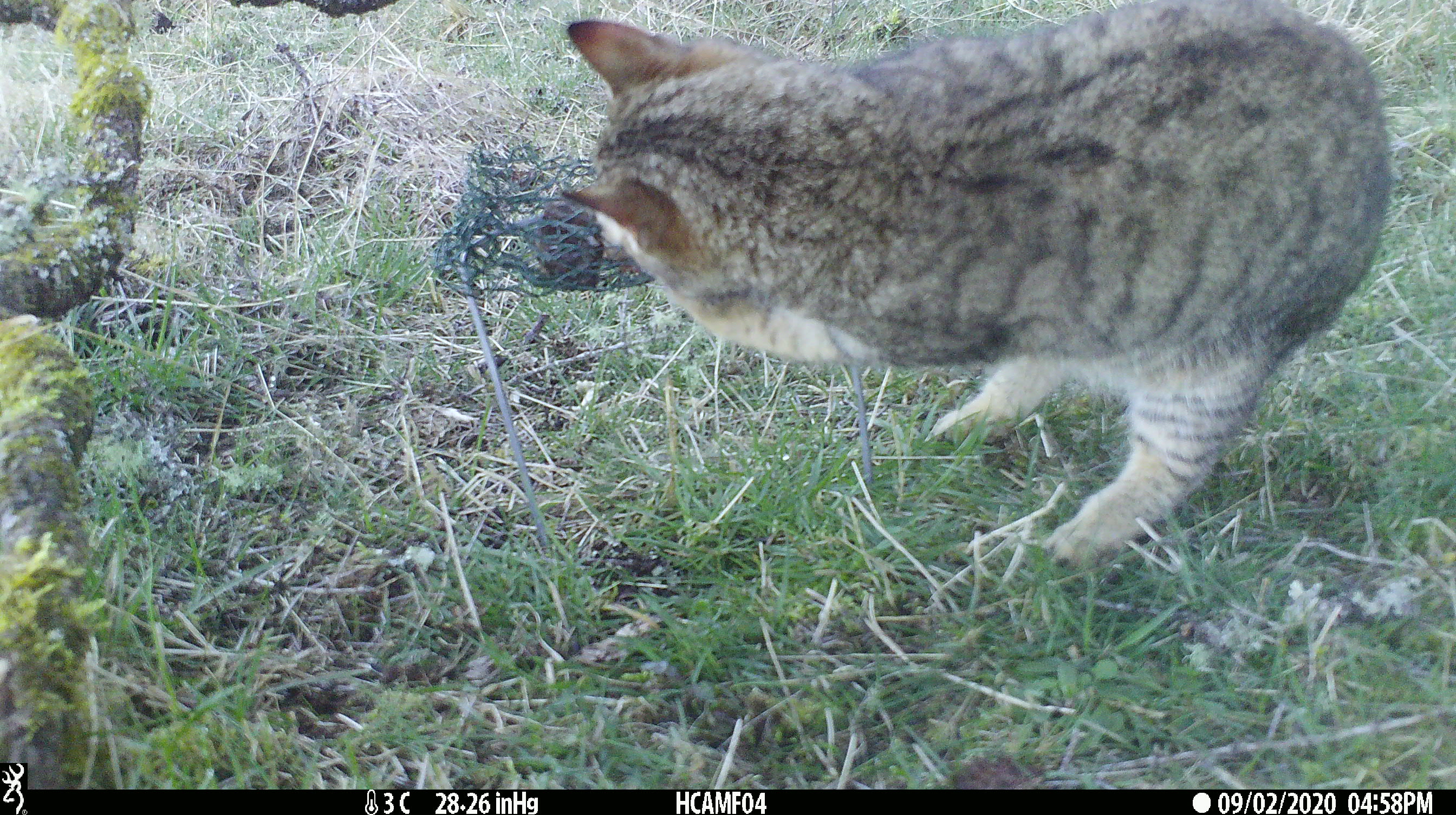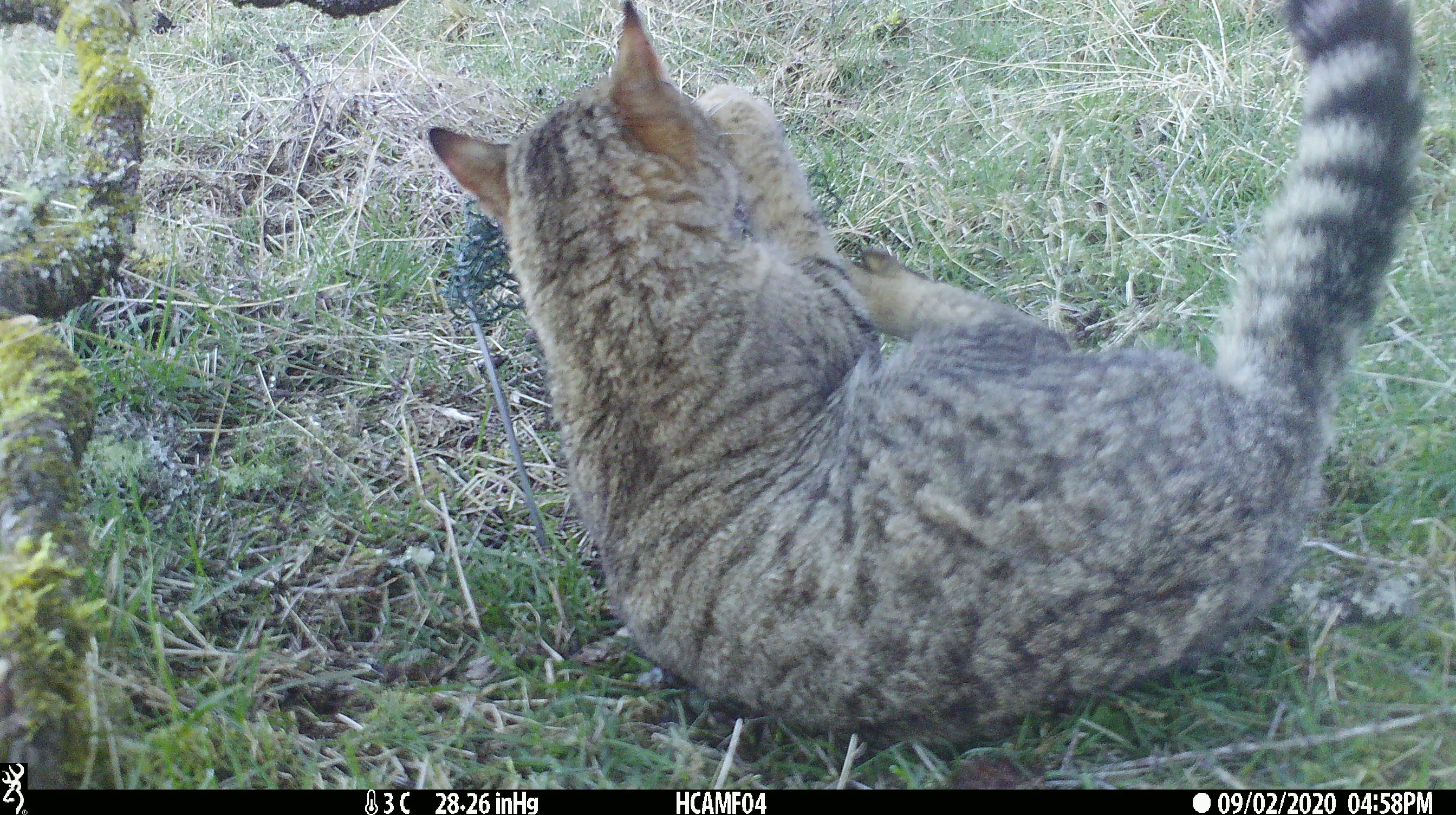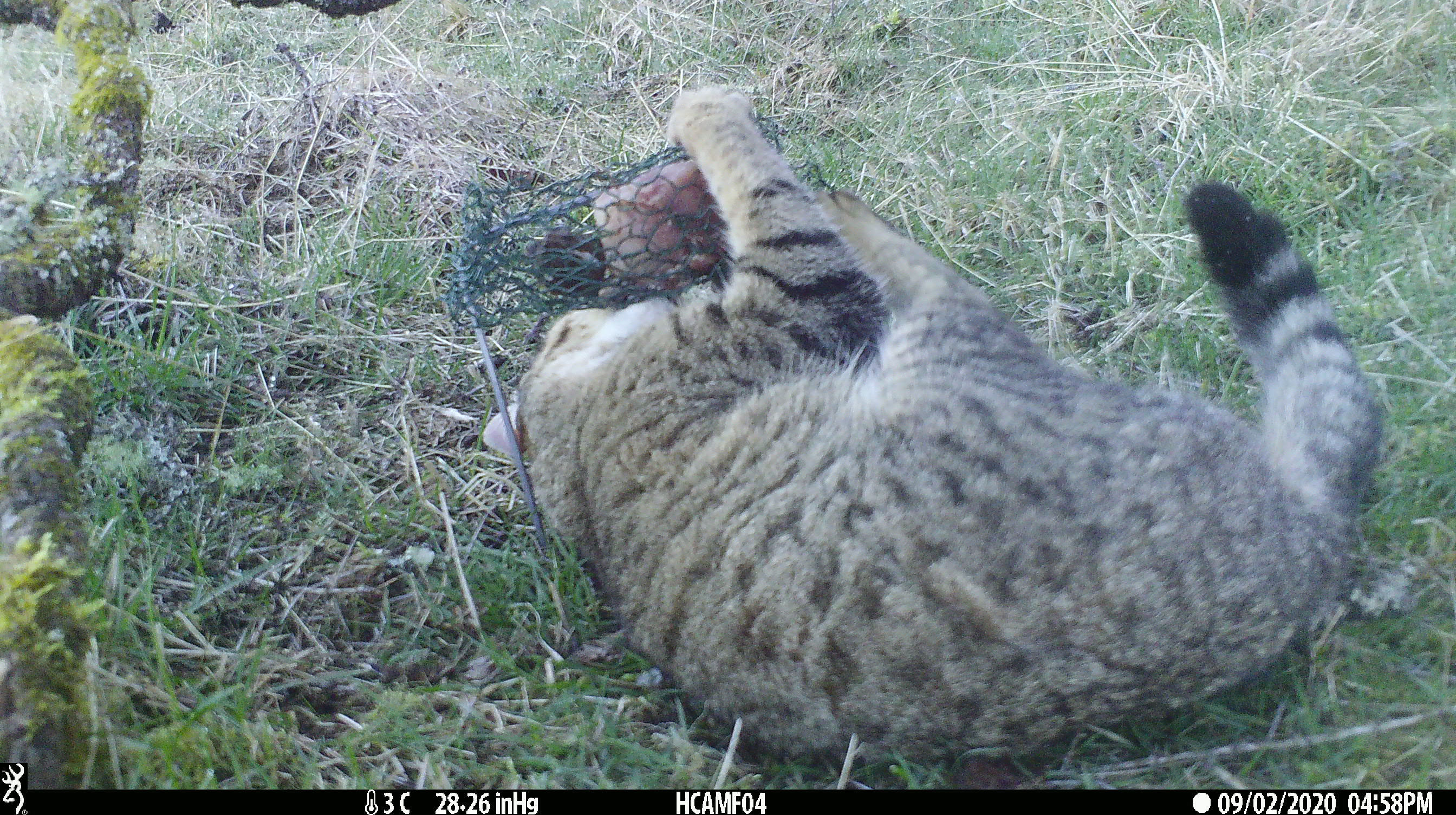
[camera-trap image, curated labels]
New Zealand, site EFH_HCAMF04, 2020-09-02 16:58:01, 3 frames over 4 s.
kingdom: Animalia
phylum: Chordata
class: Mammalia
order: Carnivora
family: Felidae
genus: Felis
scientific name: Felis catus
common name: domestic cat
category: cat